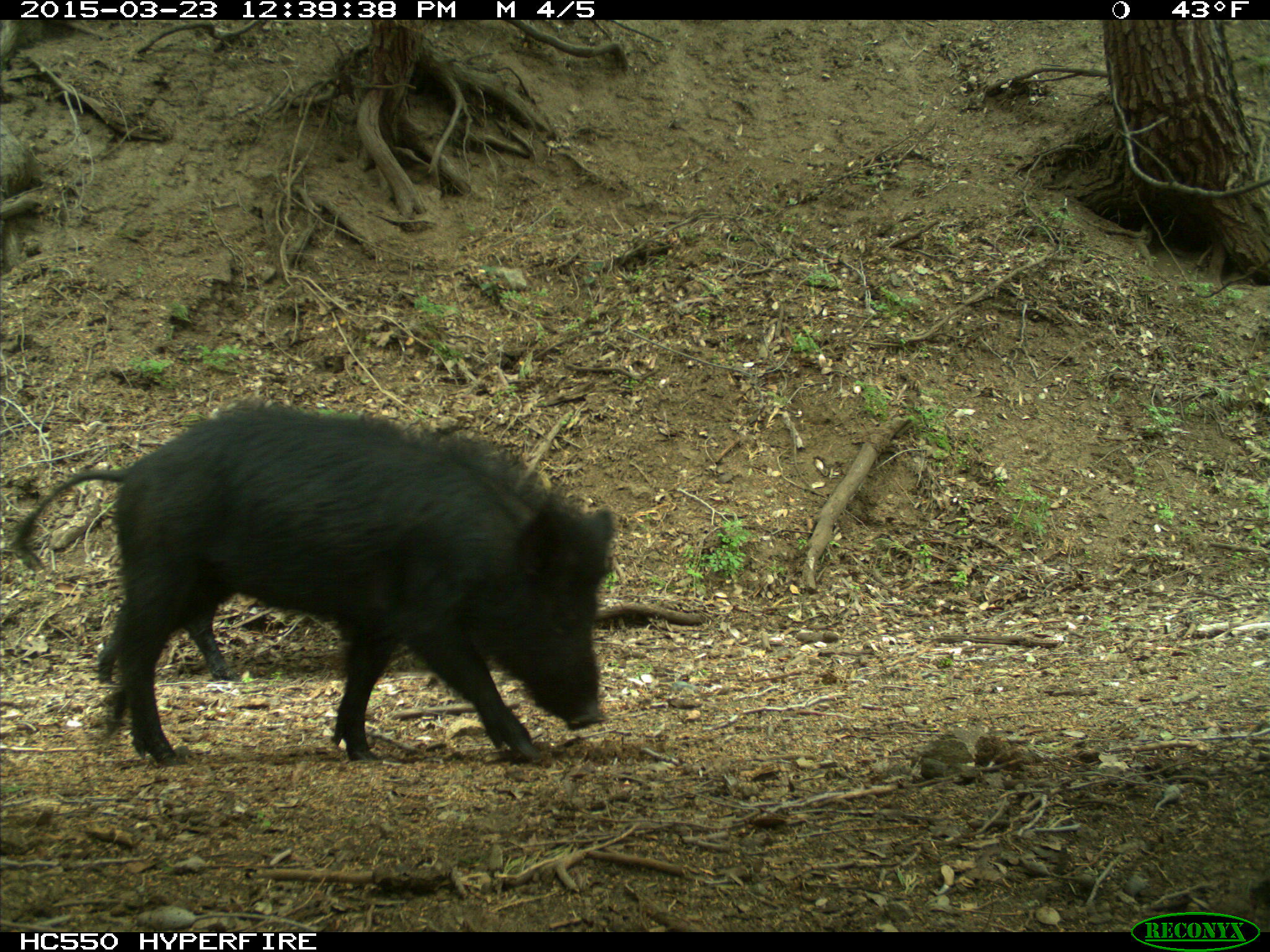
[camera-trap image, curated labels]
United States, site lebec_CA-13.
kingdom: Animalia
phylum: Chordata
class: Mammalia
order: Artiodactyla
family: Suidae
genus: Sus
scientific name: Sus scrofa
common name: wild boar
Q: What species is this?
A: Sus scrofa (wild boar).